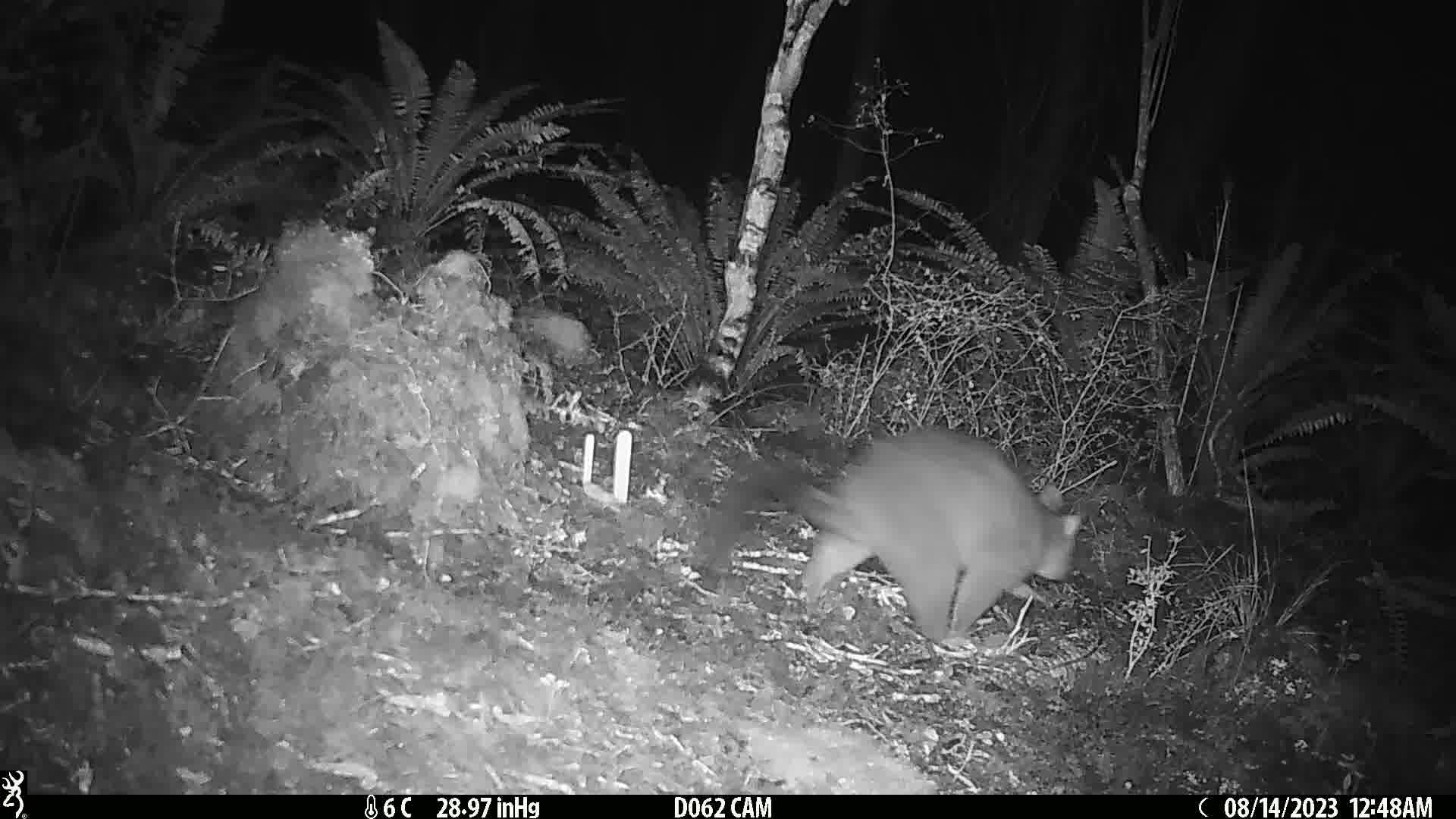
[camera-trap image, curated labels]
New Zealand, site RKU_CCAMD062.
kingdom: Animalia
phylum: Chordata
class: Mammalia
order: Diprotodontia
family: Phalangeridae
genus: Trichosurus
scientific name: Trichosurus vulpecula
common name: common brushtail possum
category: possum